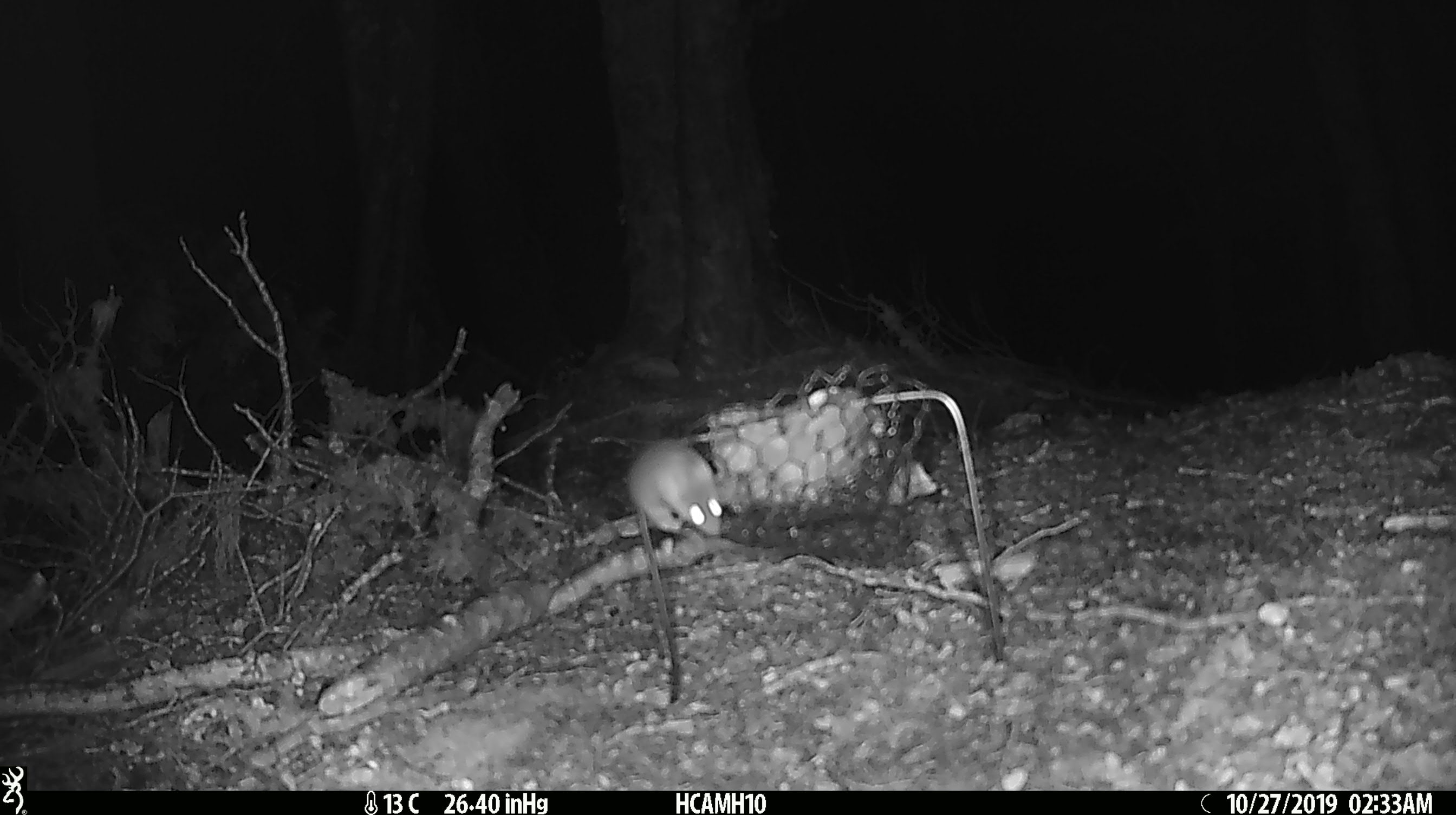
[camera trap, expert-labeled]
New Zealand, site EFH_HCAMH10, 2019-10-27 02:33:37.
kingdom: Animalia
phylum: Chordata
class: Mammalia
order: Rodentia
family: Muridae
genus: Mus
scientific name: Mus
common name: mouse